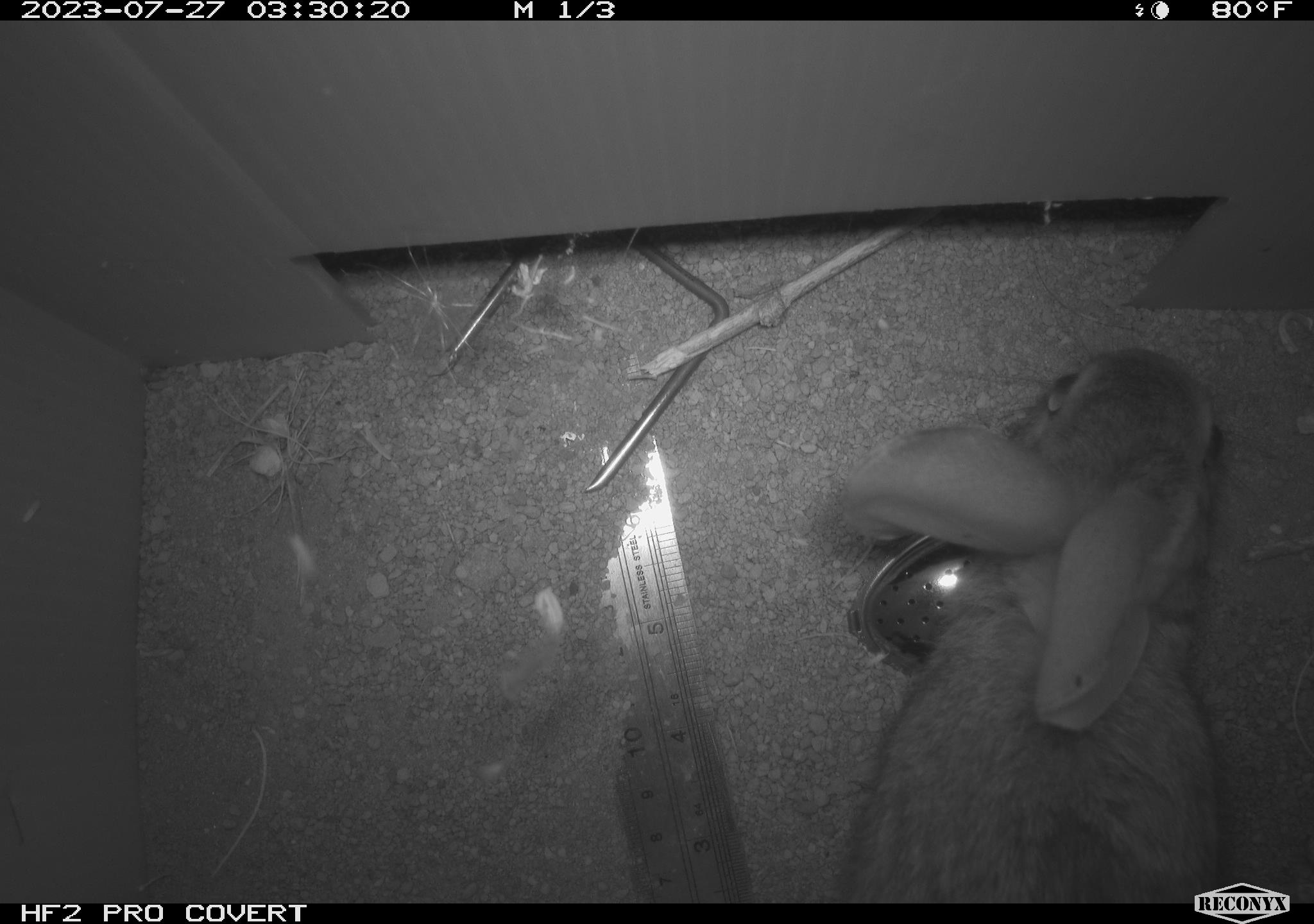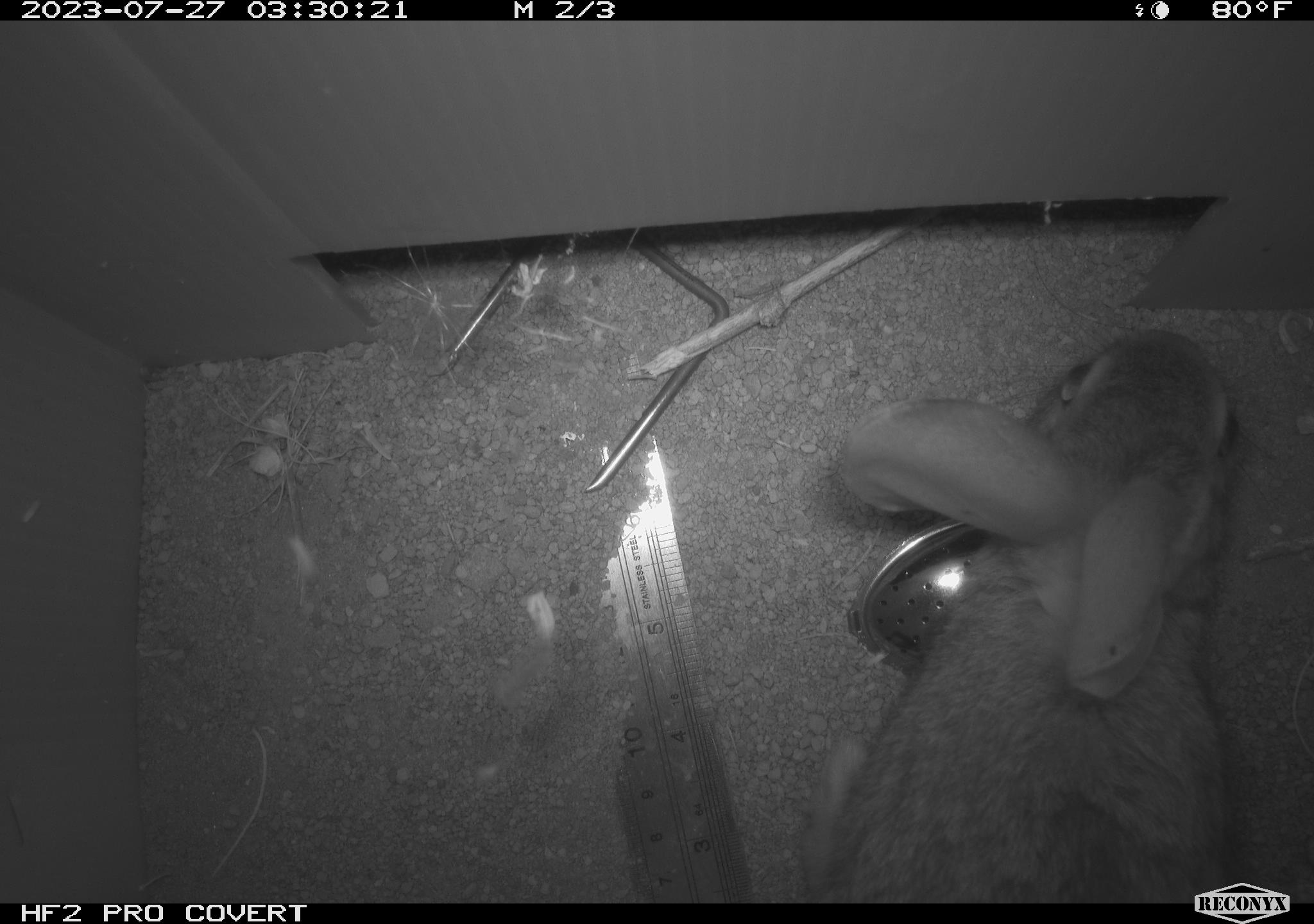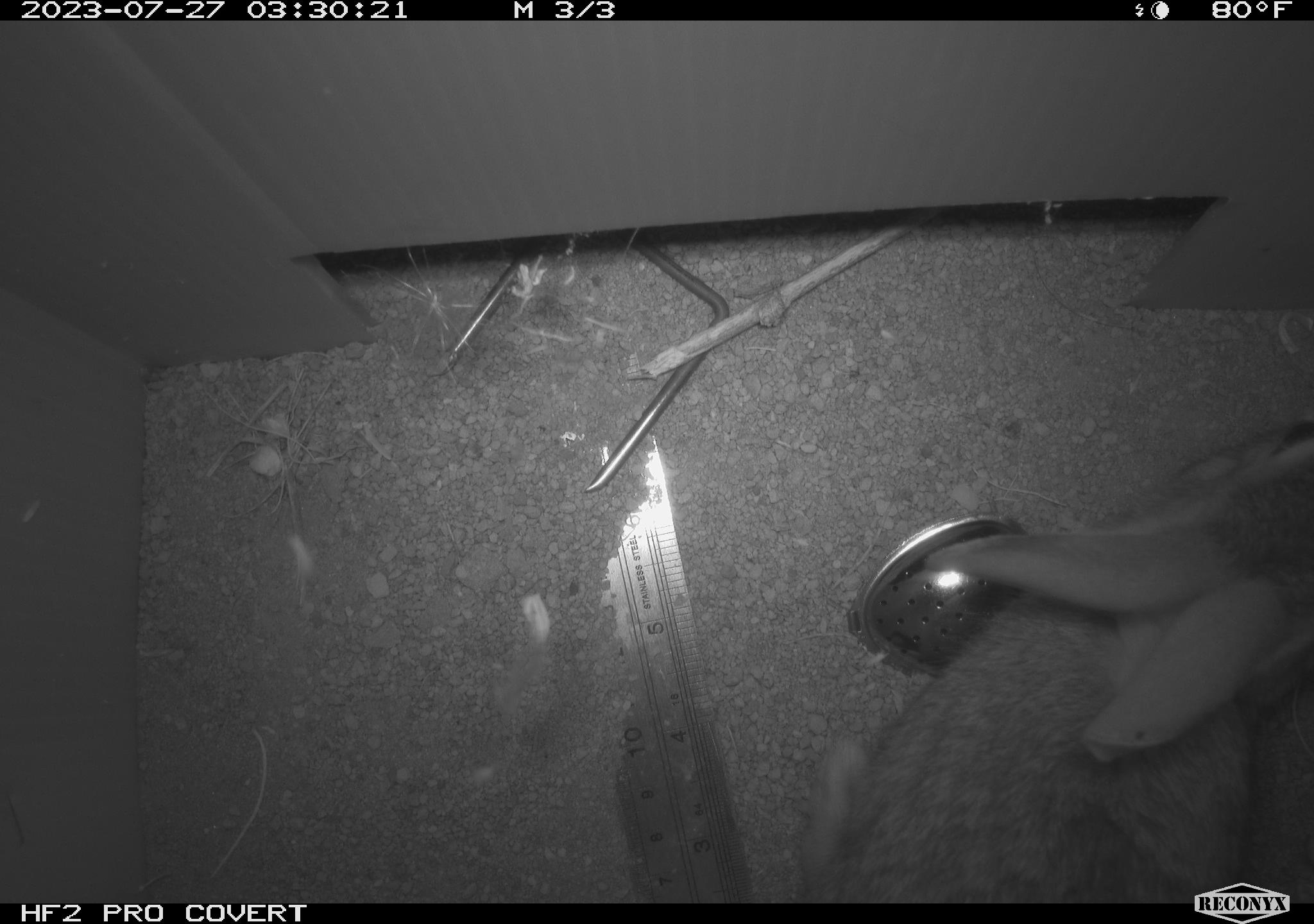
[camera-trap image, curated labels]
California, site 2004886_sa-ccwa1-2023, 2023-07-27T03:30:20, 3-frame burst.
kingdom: Animalia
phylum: Chordata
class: Mammalia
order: Lagomorpha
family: Leporidae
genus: Sylvilagus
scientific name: Sylvilagus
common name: cottontail rabbits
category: sylvilagus species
Sylvilagus species (cottontail rabbits) (Sylvilagus).